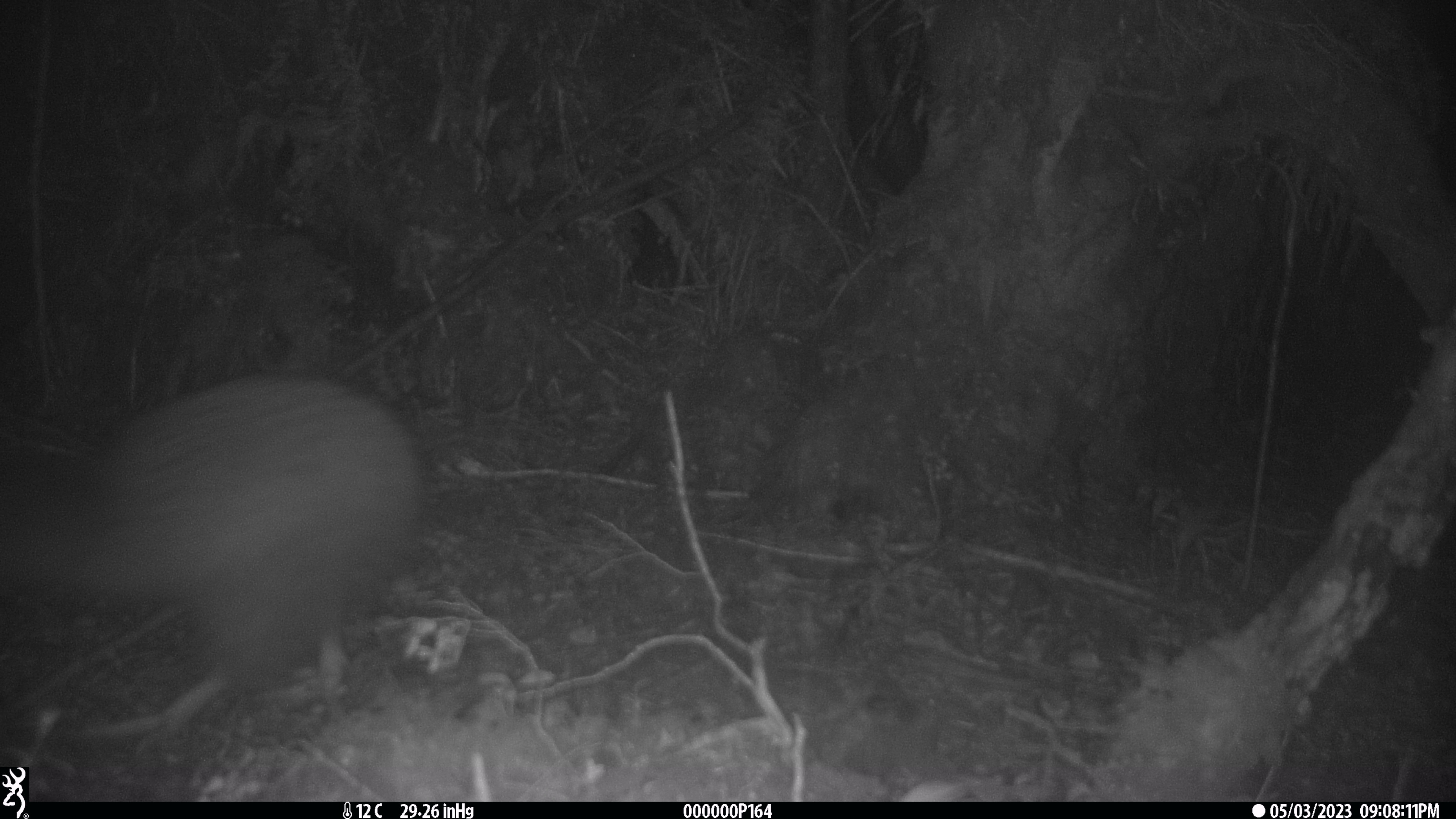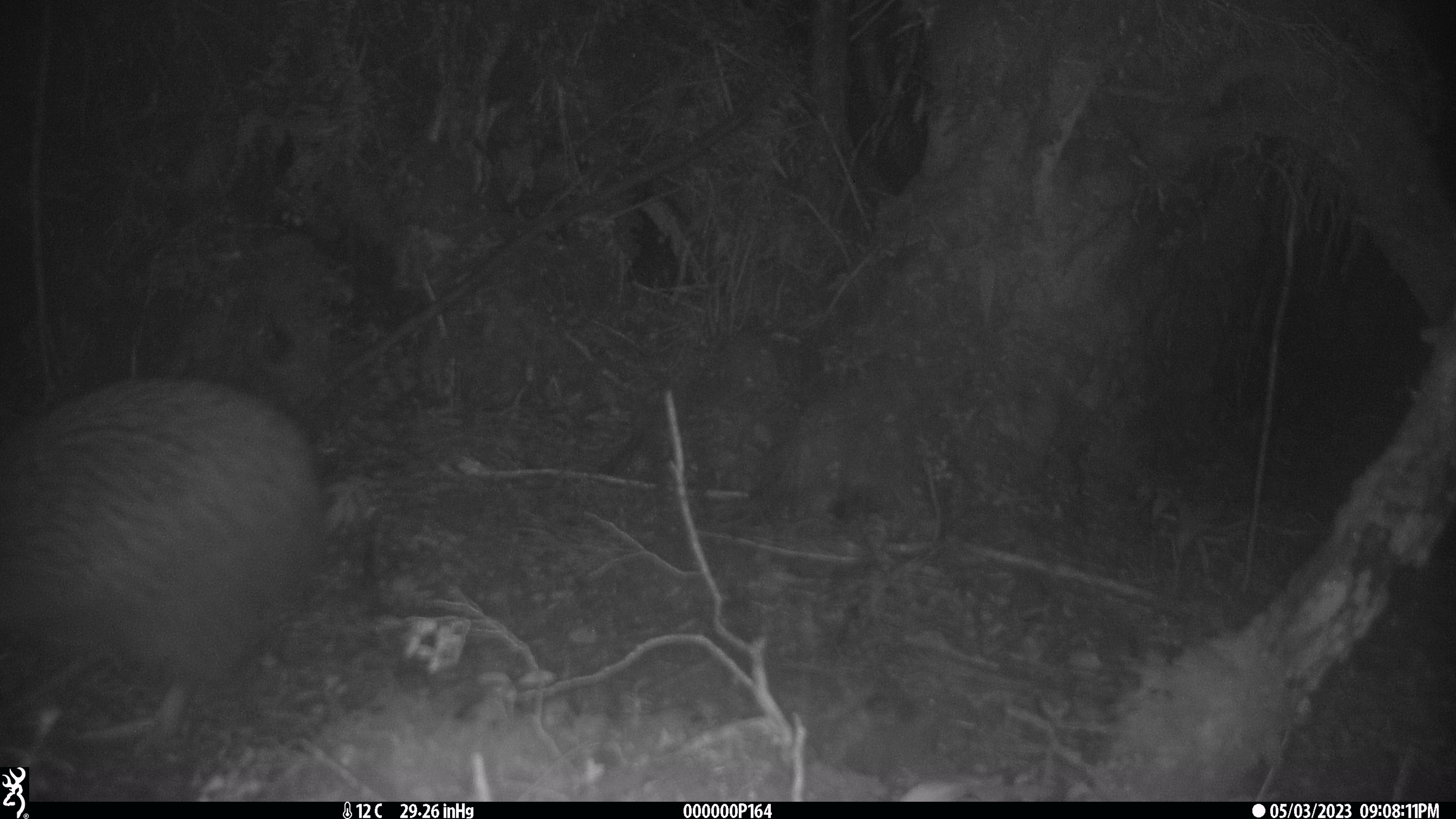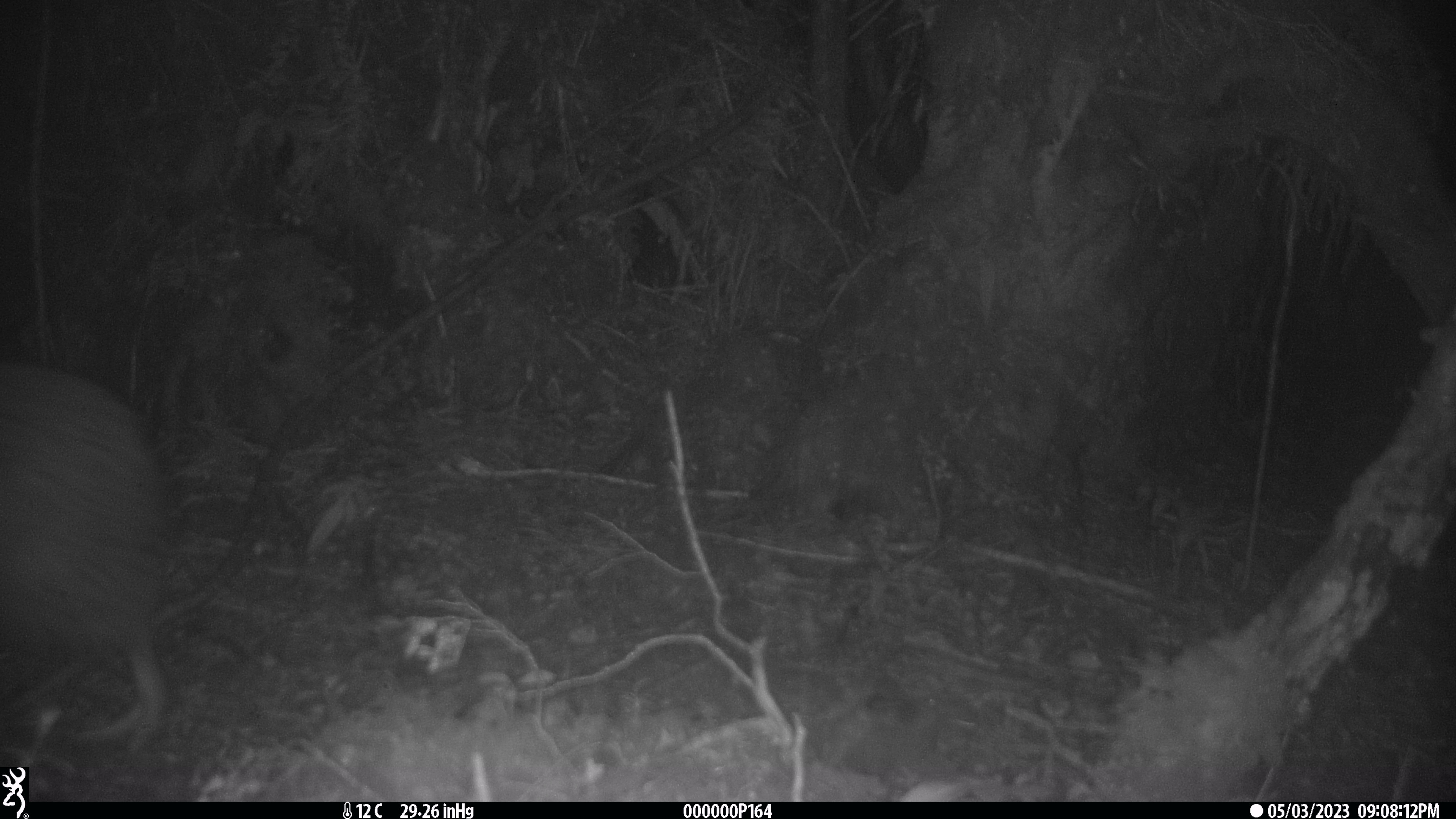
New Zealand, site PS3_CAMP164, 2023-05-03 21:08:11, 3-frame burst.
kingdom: Animalia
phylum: Chordata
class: Aves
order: Apterygiformes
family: Apterygidae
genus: Apteryx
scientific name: Apteryx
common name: kiwi